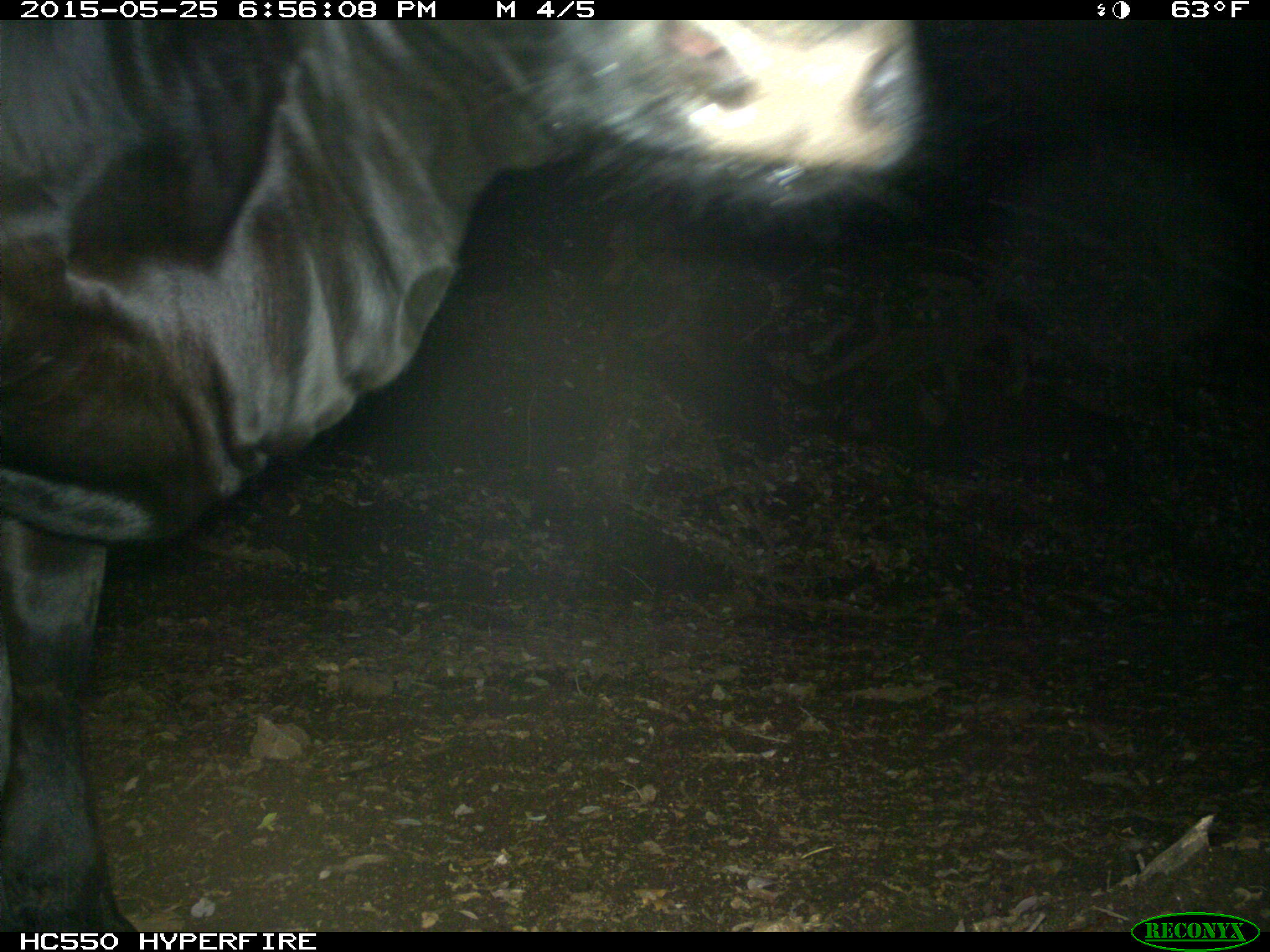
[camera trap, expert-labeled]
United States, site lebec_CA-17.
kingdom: Animalia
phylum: Chordata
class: Mammalia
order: Artiodactyla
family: Bovidae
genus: Bos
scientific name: Bos taurus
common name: domestic cow